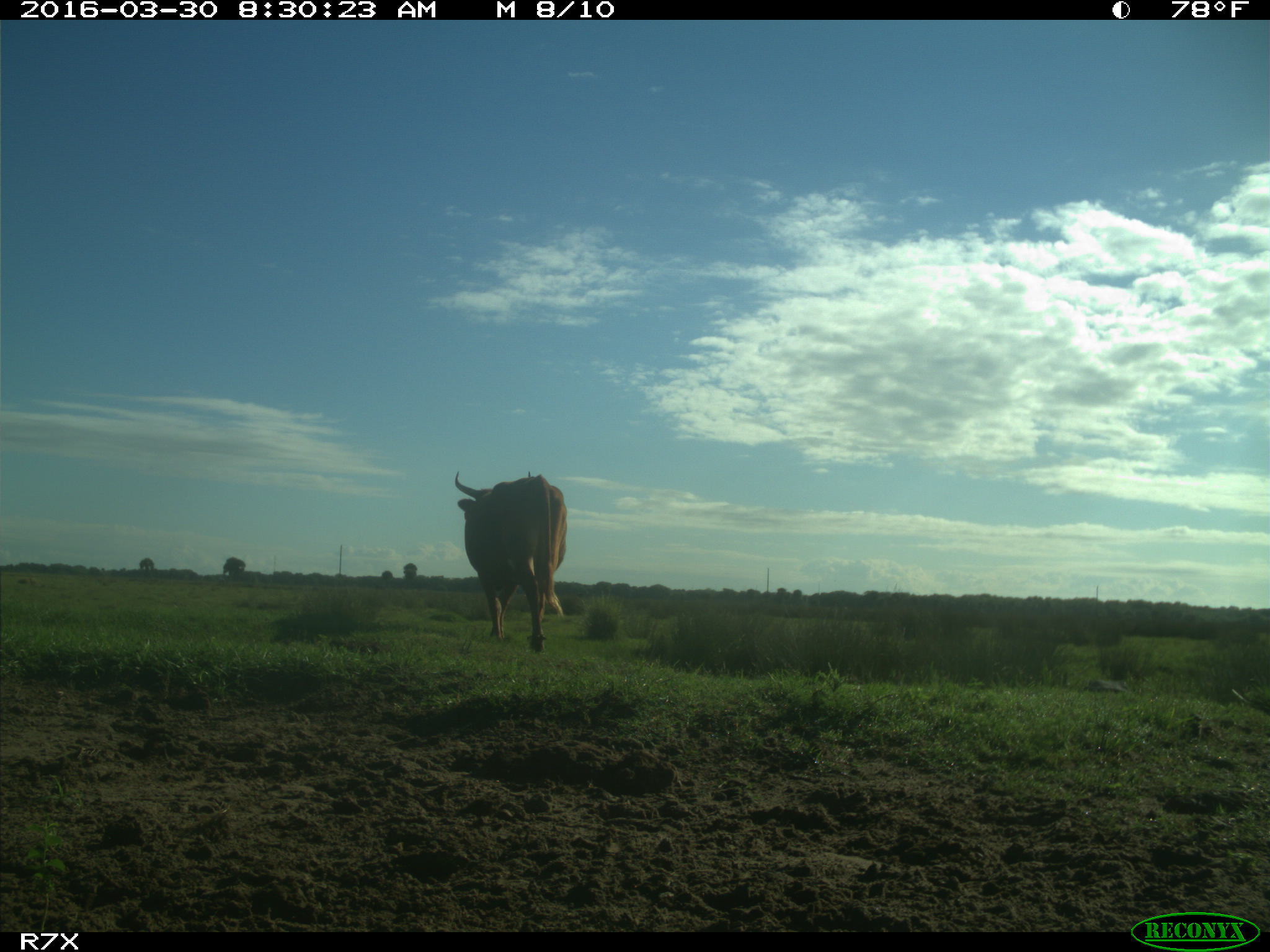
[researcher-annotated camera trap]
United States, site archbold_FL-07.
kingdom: Animalia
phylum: Chordata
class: Mammalia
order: Artiodactyla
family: Bovidae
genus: Bos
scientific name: Bos taurus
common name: domestic cow